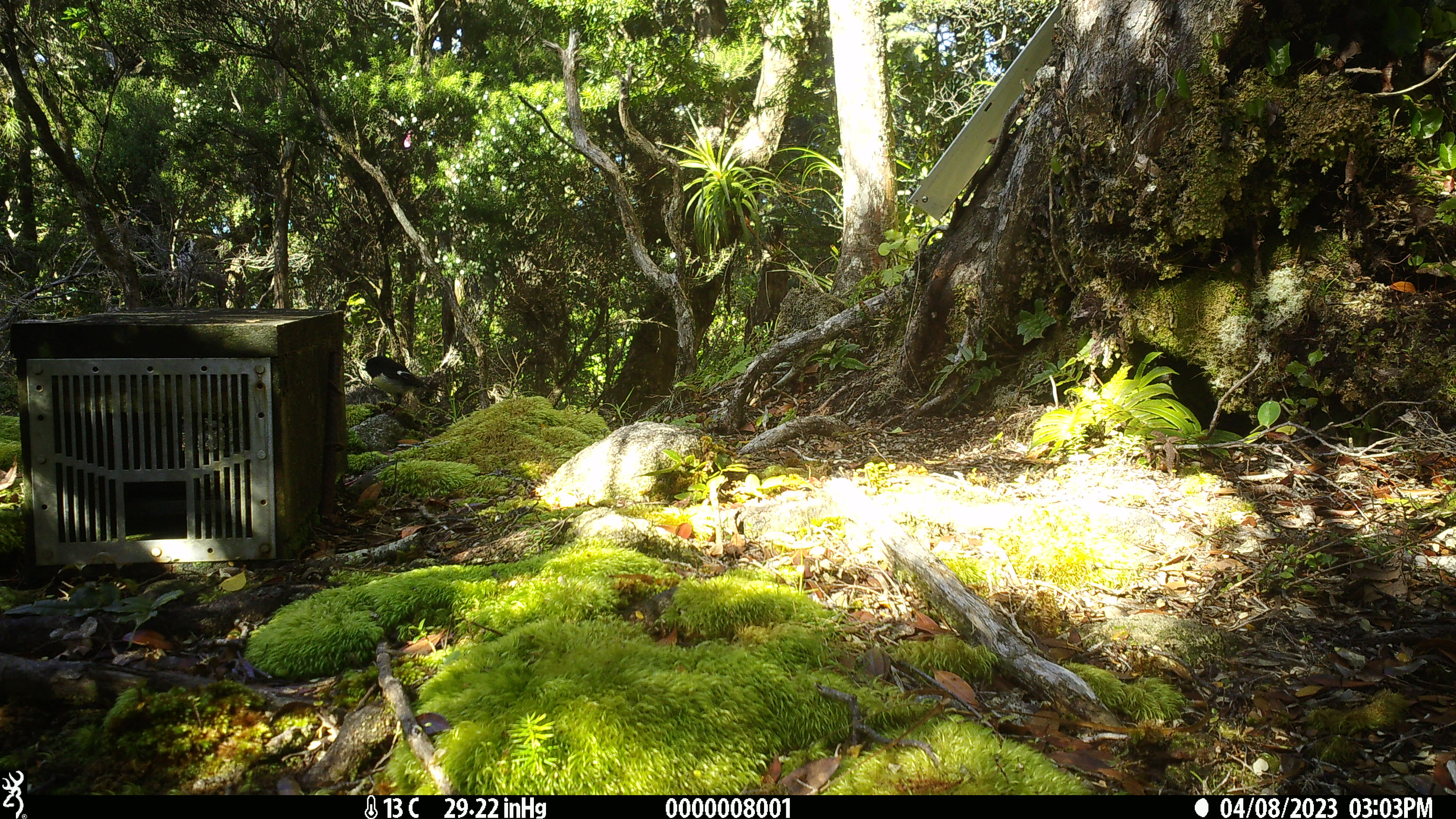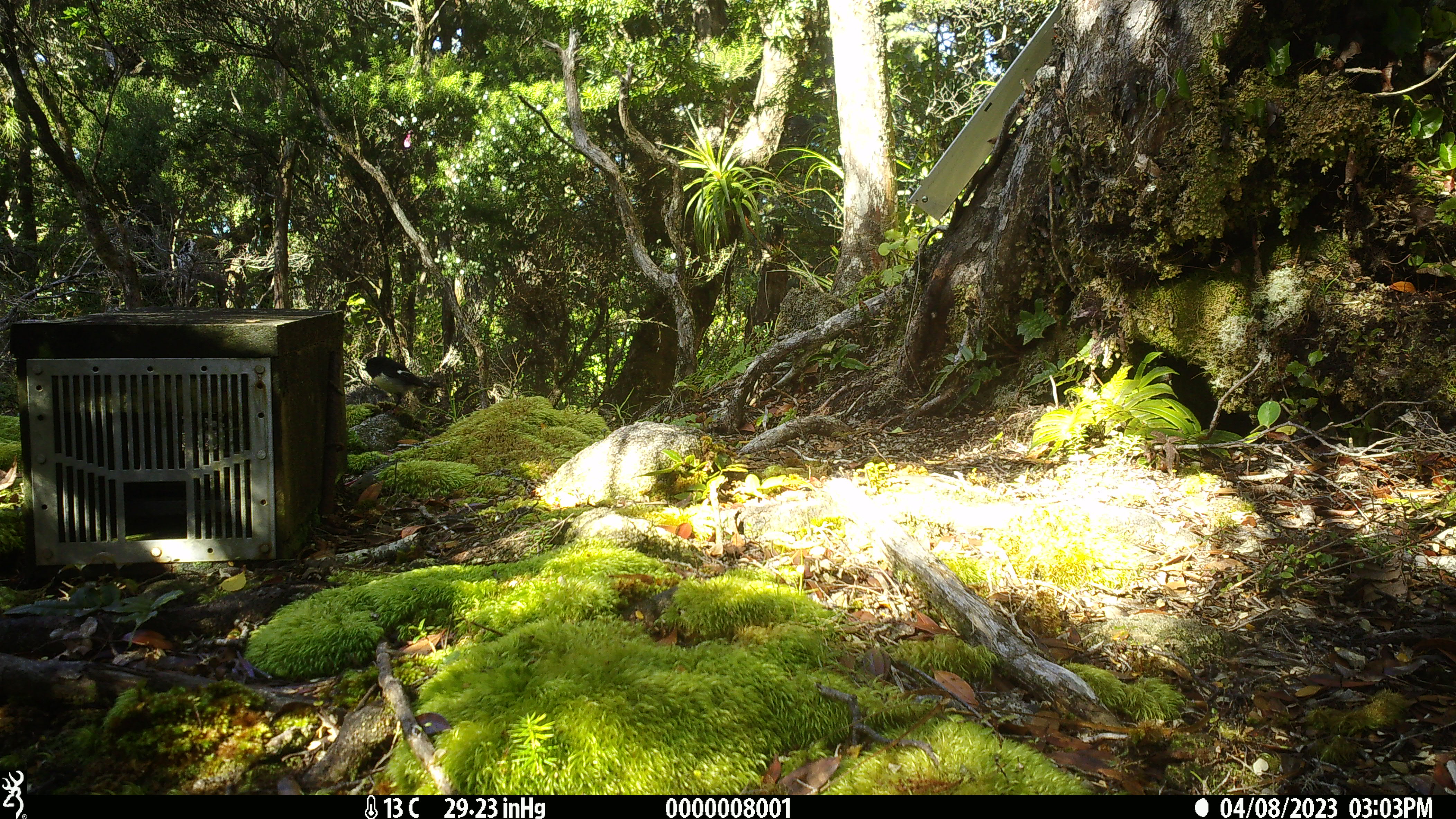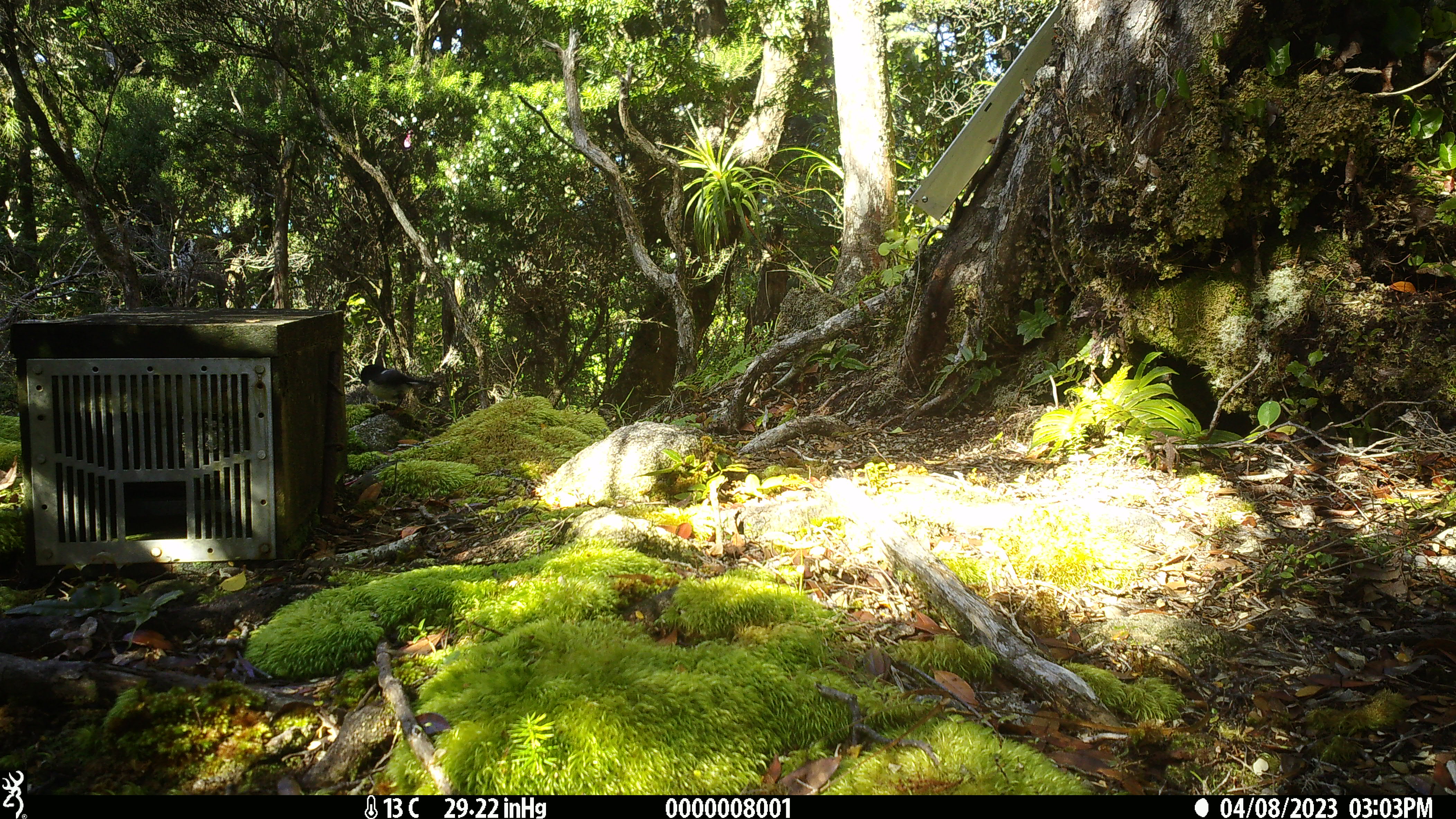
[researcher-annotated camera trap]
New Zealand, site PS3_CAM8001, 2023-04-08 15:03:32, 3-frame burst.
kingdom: Animalia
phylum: Chordata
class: Aves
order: Passeriformes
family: Petroicidae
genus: Petroica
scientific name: Petroica macrocephala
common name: tomtit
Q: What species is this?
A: Tomtit (Petroica macrocephala).